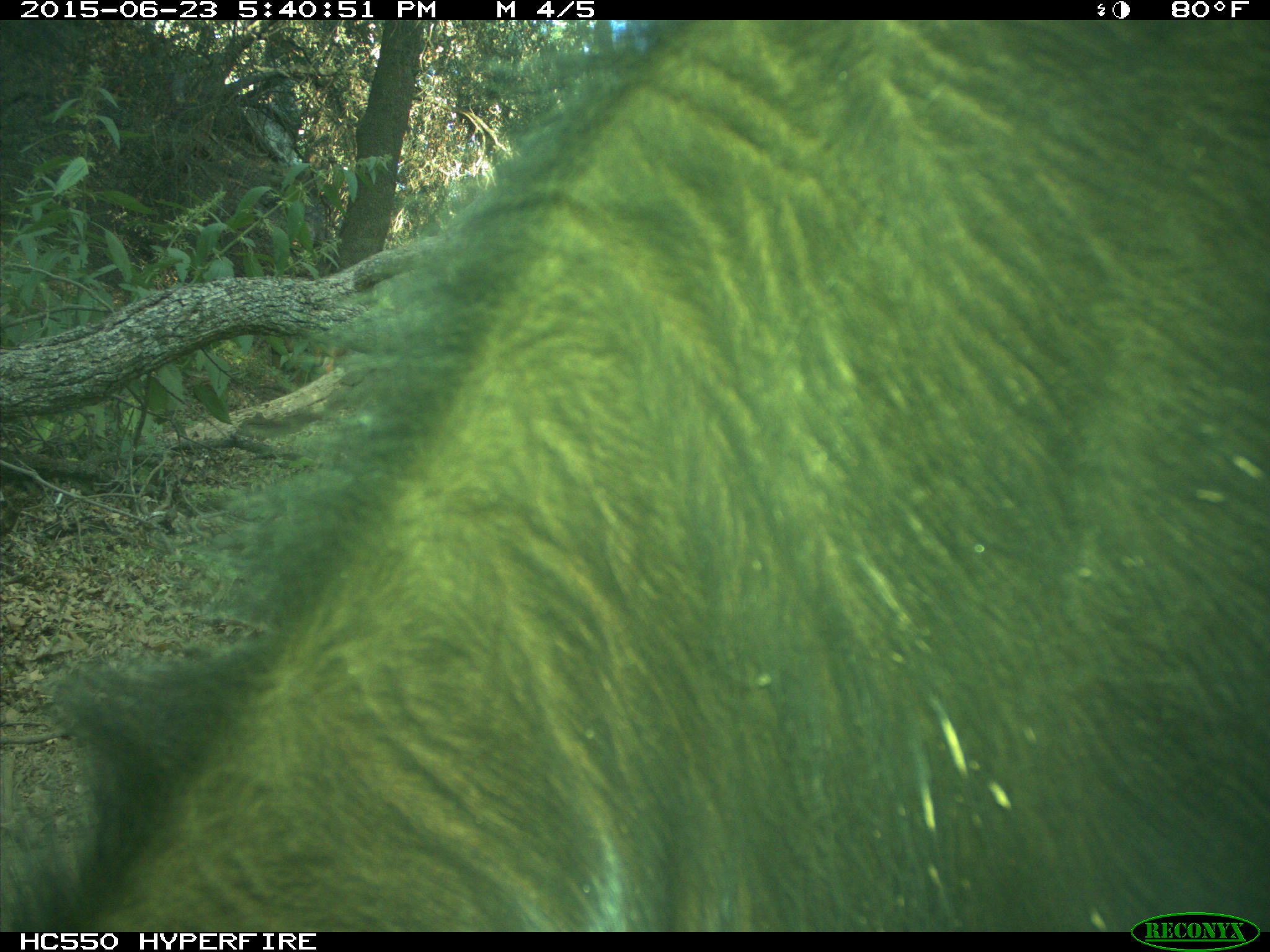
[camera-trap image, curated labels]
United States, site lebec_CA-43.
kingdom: Animalia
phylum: Chordata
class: Mammalia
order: Artiodactyla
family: Bovidae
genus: Bos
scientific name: Bos taurus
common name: domestic cow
Bos taurus (domestic cow).